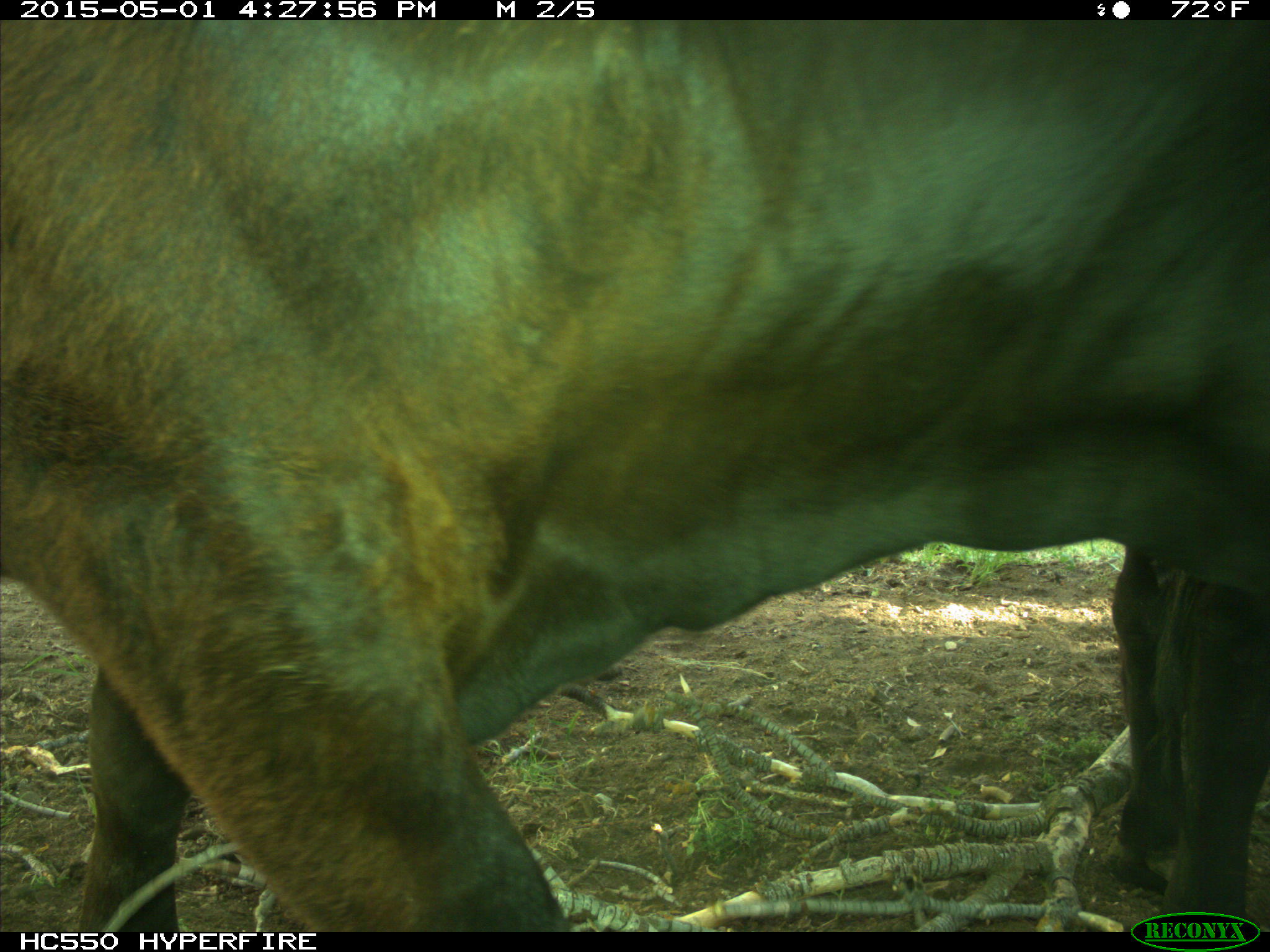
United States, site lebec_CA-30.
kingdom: Animalia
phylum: Chordata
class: Mammalia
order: Artiodactyla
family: Bovidae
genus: Bos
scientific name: Bos taurus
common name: domestic cow